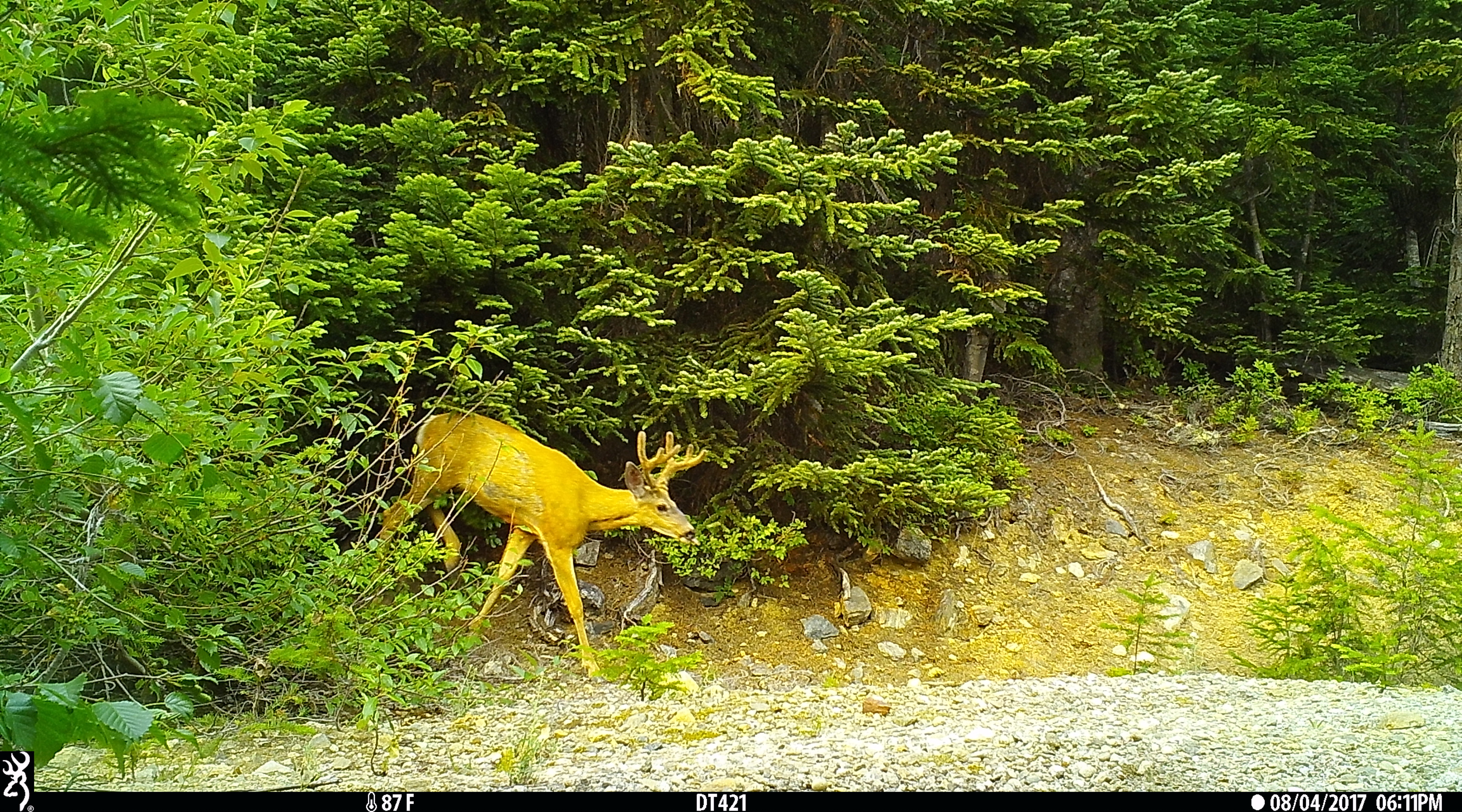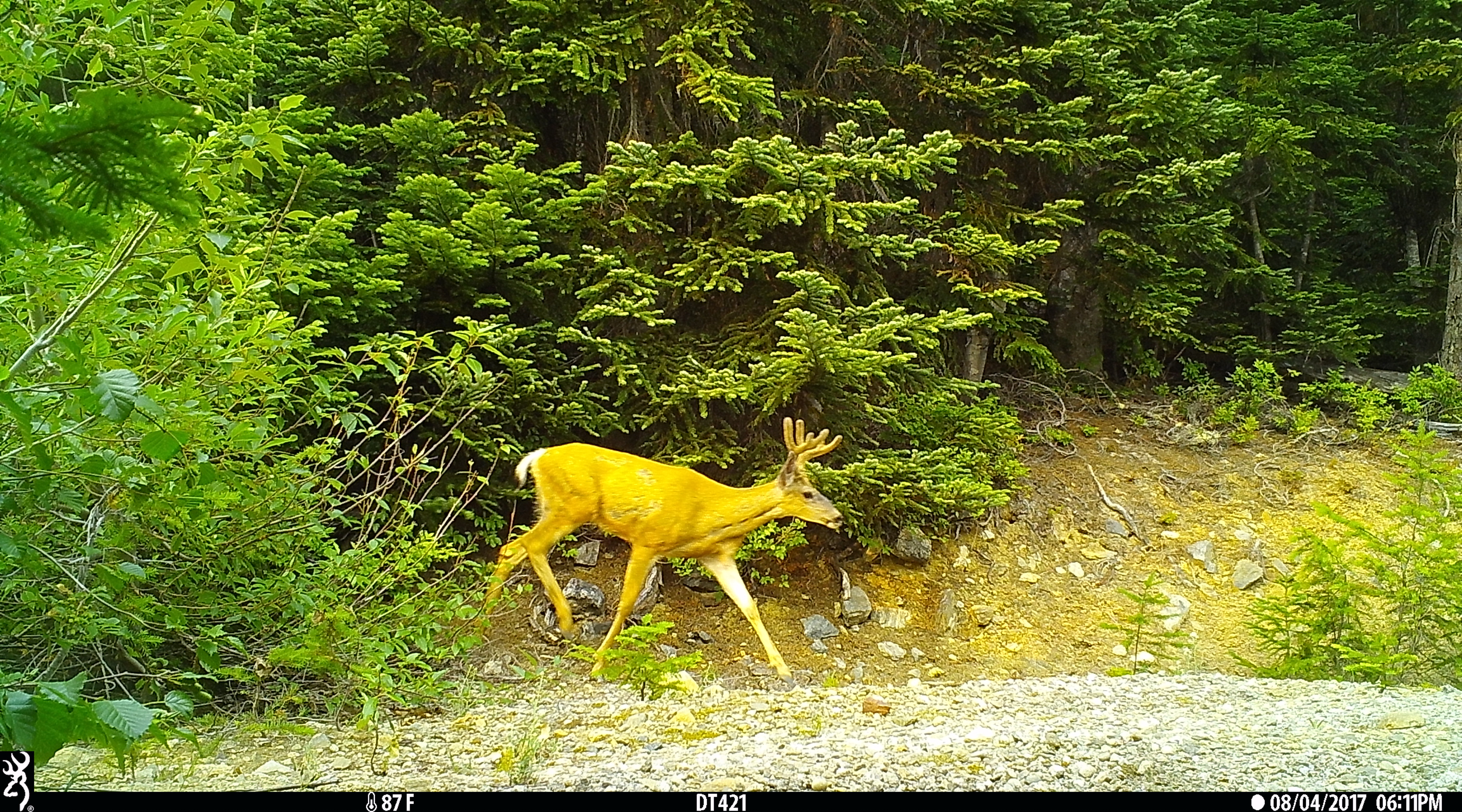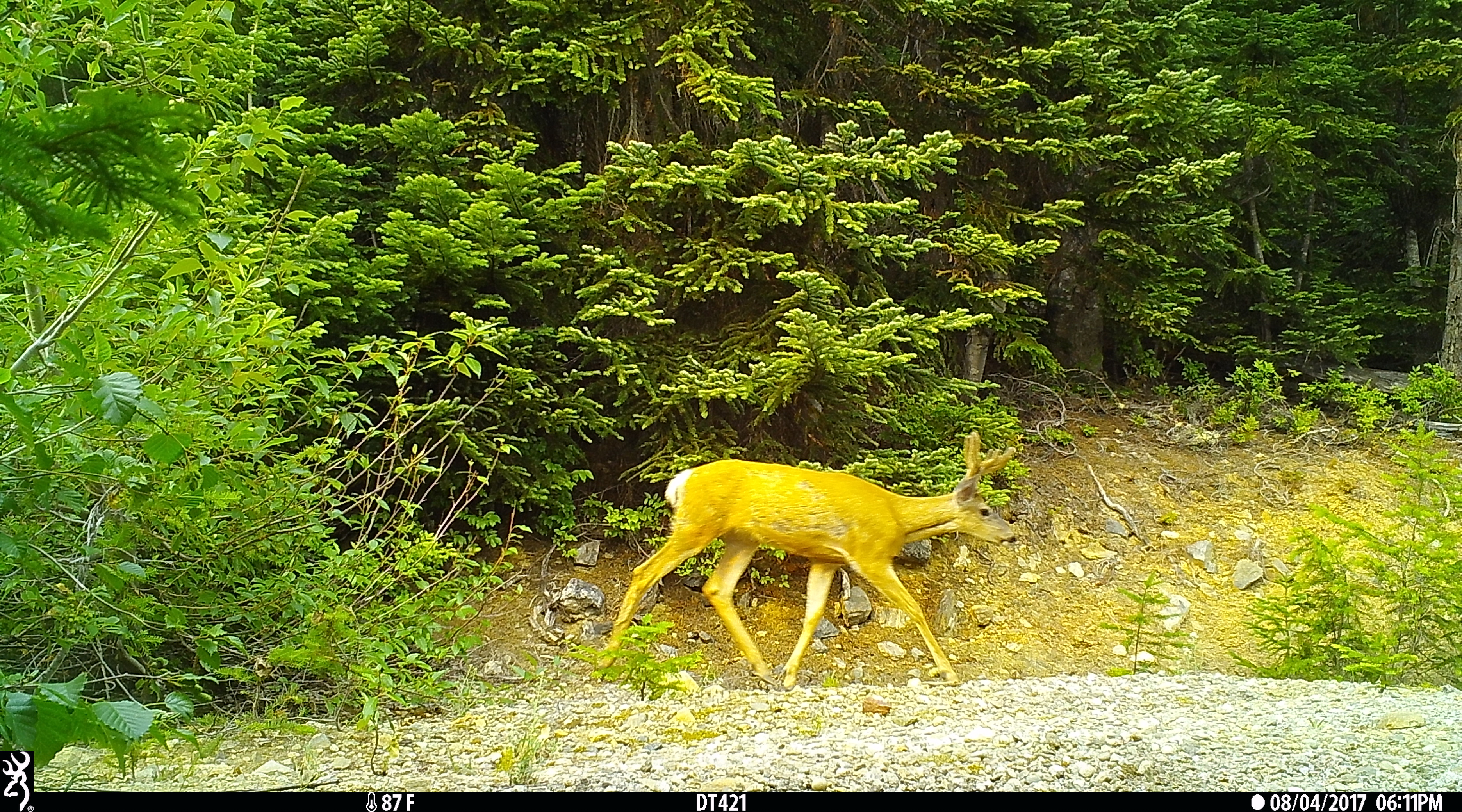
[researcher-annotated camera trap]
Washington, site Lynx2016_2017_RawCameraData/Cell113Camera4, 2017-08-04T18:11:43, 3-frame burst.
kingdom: Animalia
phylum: Chordata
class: Mammalia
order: Artiodactyla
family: Cervidae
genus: Odocoileus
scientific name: Odocoileus hemionus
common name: mule deer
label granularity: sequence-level